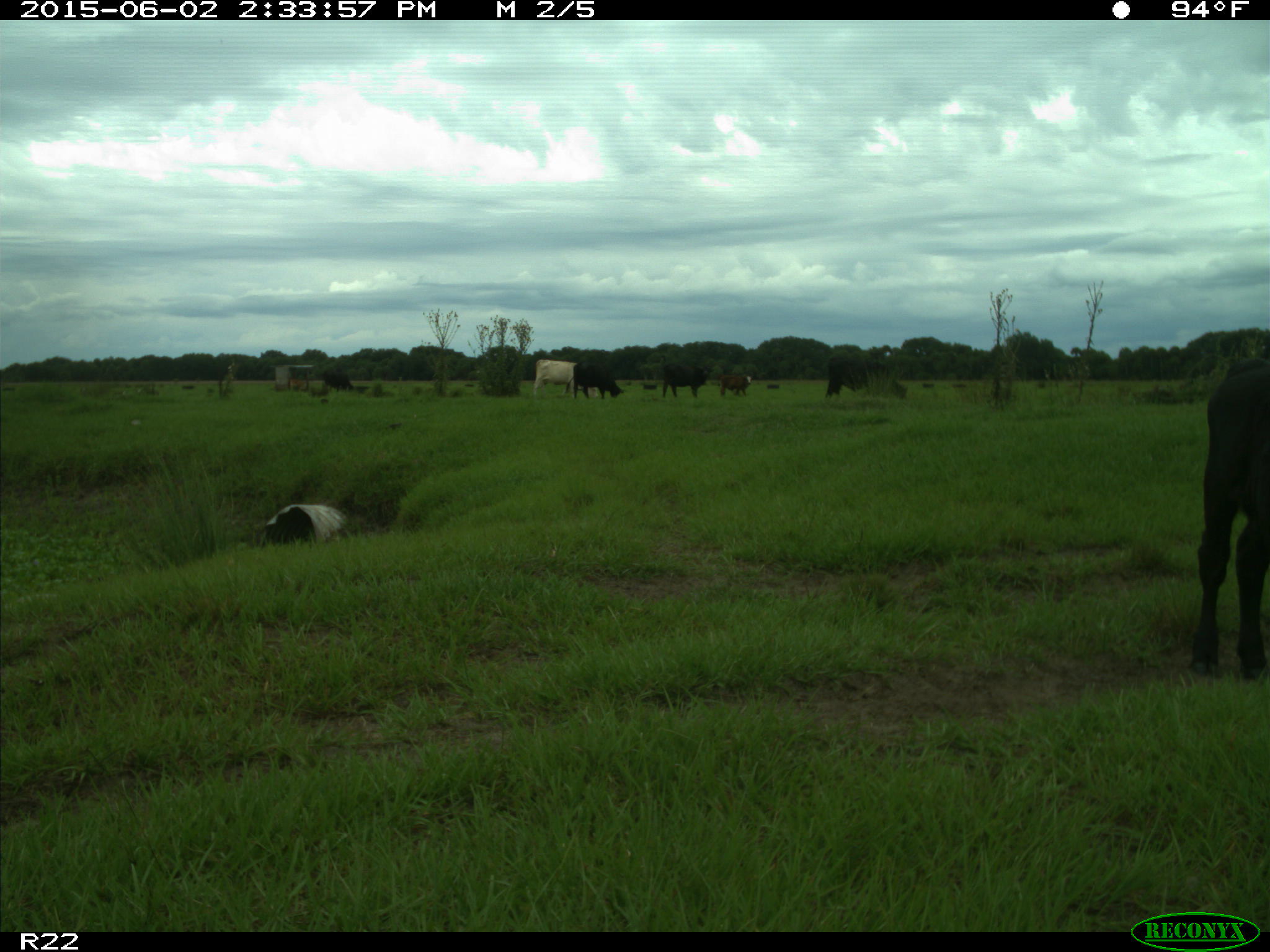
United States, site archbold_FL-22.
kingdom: Animalia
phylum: Chordata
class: Mammalia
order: Artiodactyla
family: Bovidae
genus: Bos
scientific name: Bos taurus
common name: domestic cow